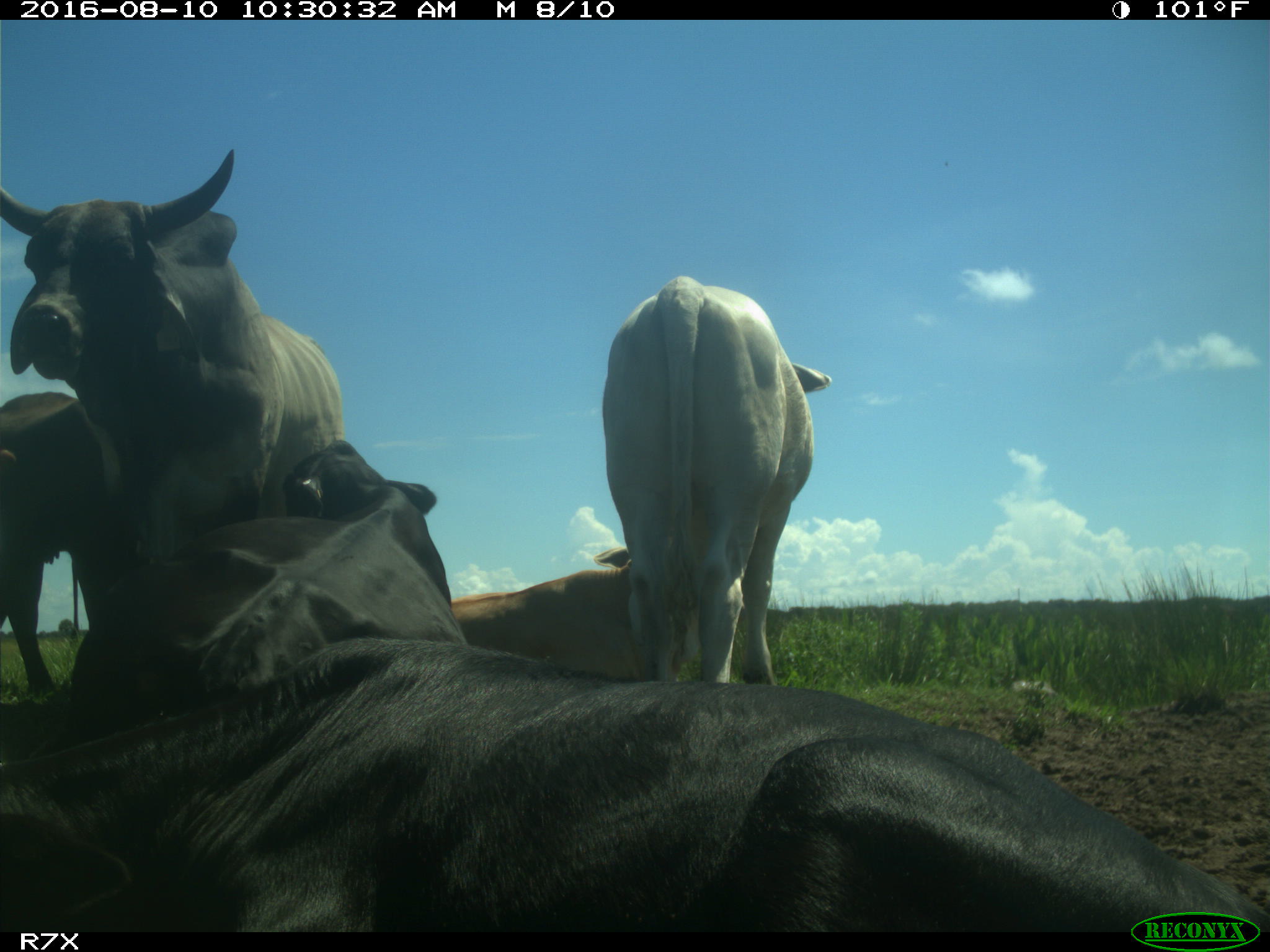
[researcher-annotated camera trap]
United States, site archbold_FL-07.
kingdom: Animalia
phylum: Chordata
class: Mammalia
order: Artiodactyla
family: Bovidae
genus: Bos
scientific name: Bos taurus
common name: domestic cow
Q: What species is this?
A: Bos taurus (domestic cow).